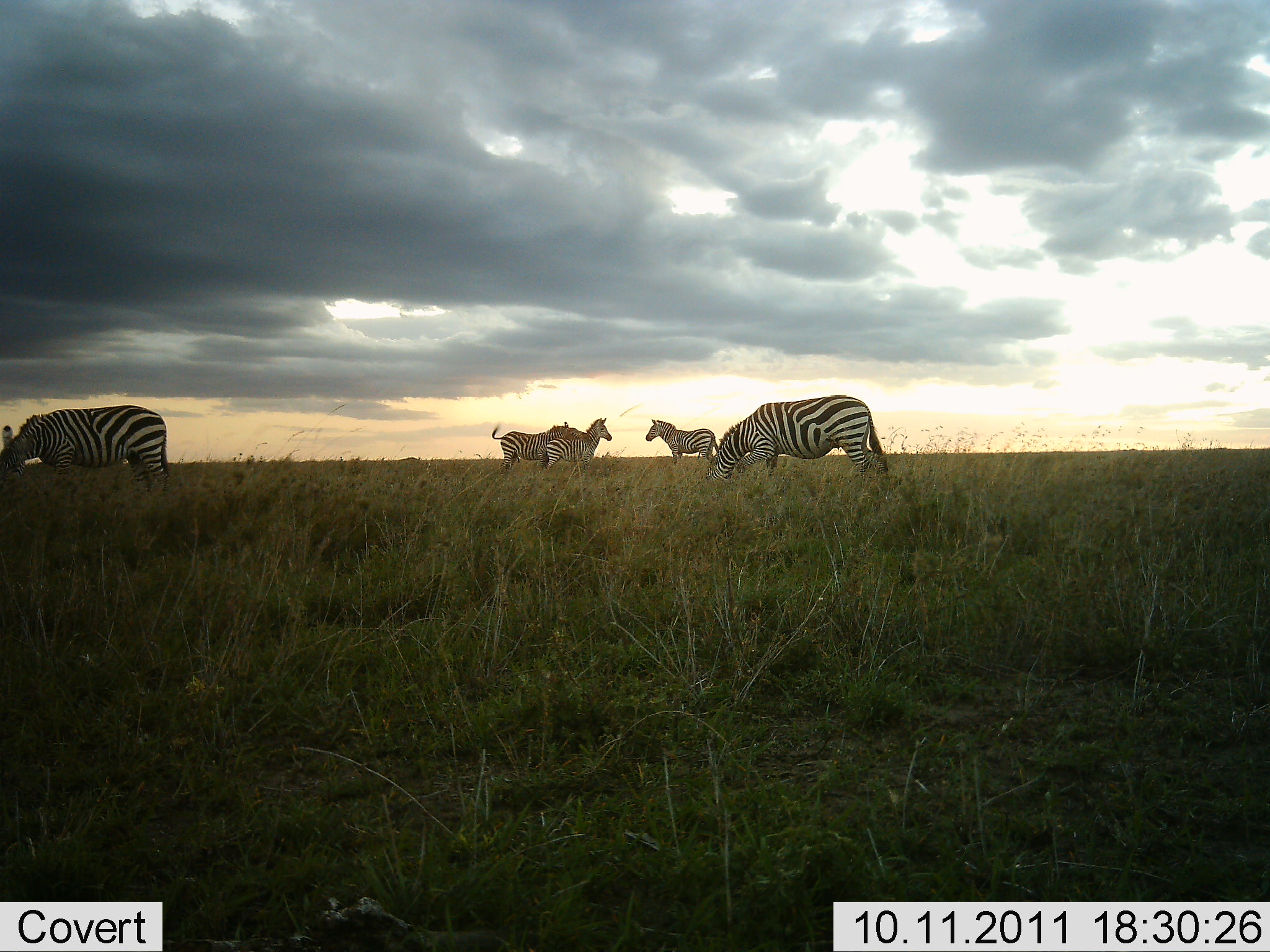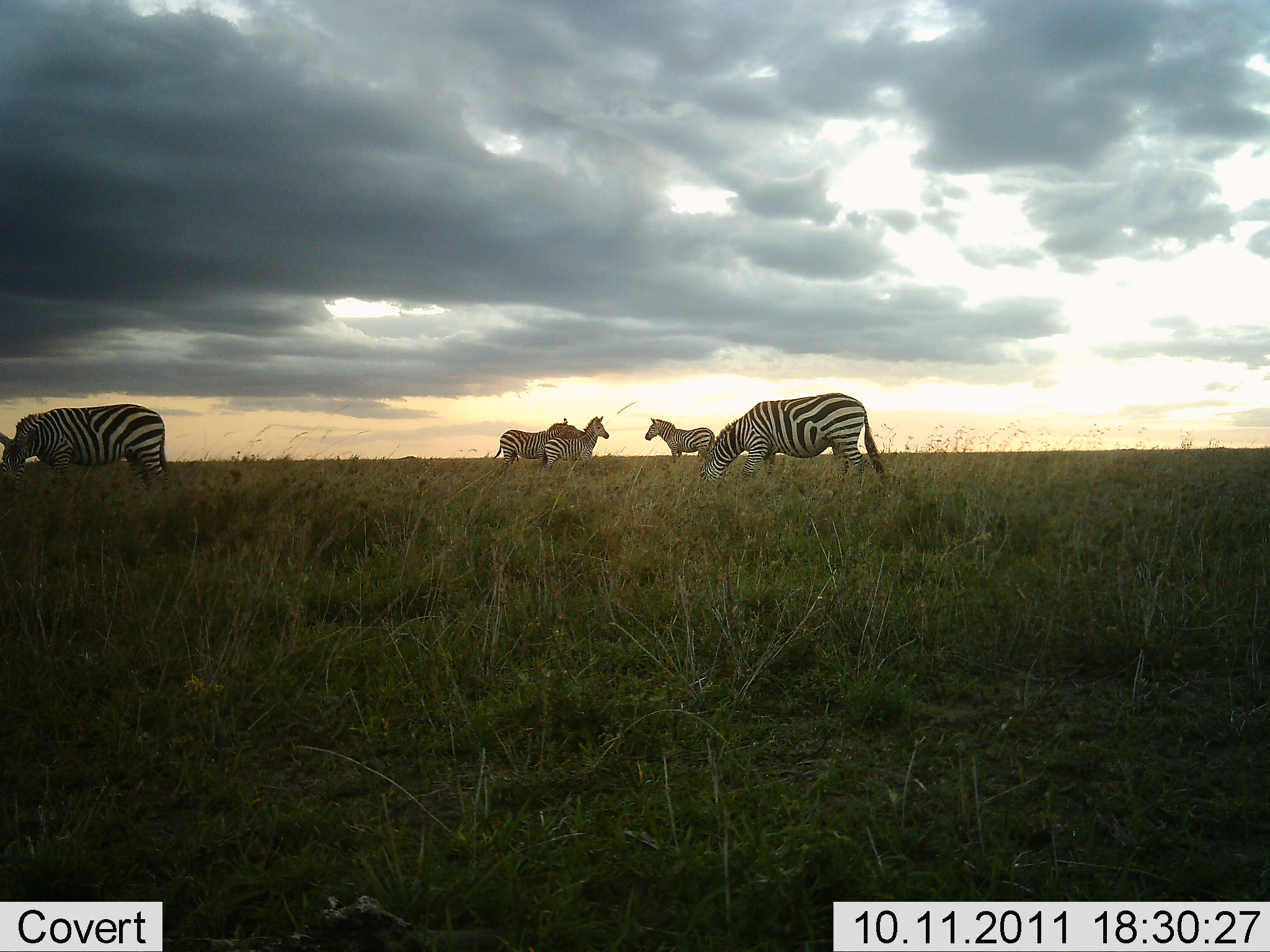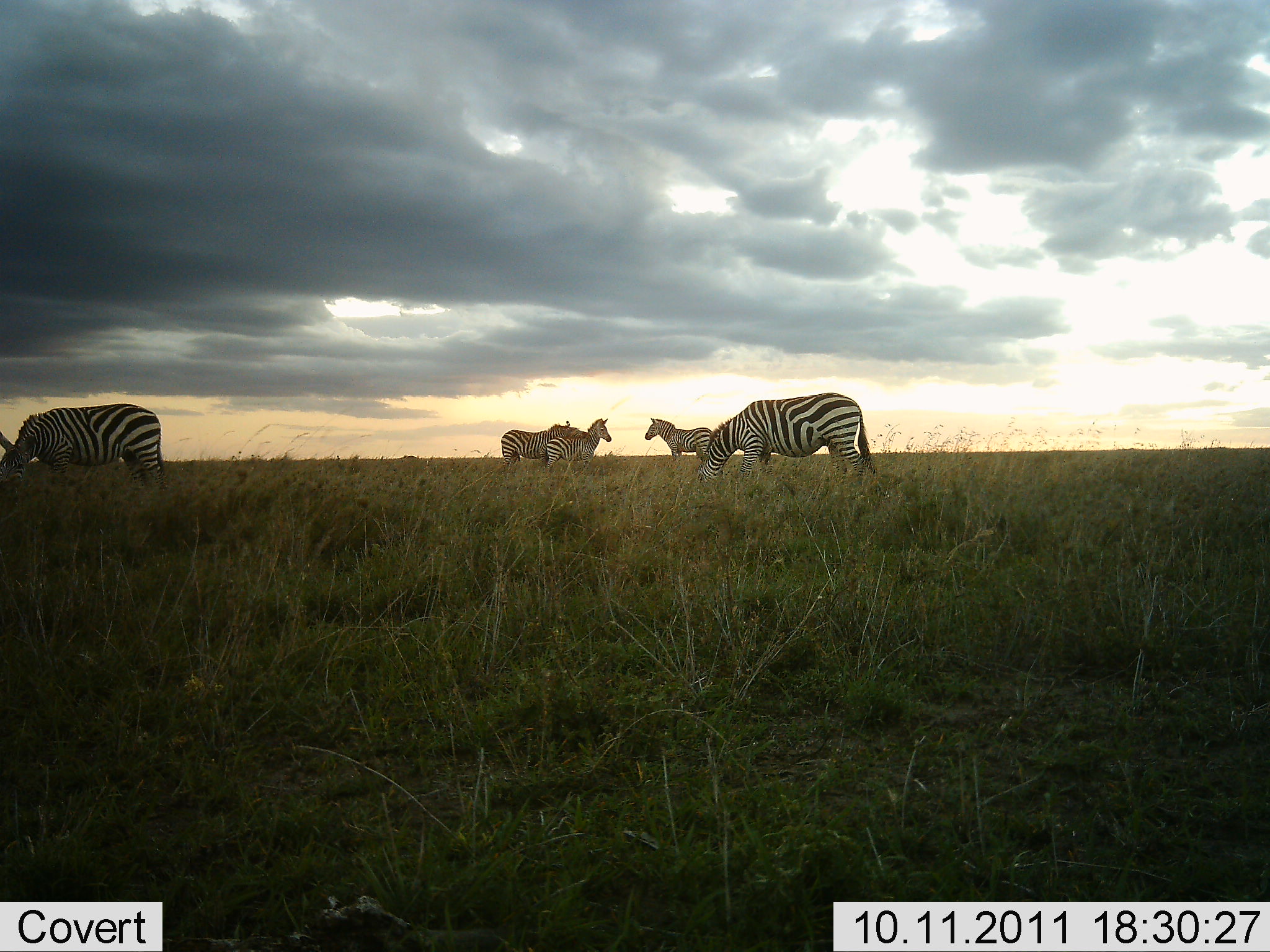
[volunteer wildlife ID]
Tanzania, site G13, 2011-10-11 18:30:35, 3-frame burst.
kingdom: Animalia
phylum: Chordata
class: Mammalia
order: Perissodactyla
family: Equidae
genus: Equus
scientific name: Equus quagga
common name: plains zebra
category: zebra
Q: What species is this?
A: Zebra (plains zebra) (Equus quagga).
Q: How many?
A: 5.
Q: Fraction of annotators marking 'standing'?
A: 75%.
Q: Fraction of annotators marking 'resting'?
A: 8%.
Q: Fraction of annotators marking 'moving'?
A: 0%.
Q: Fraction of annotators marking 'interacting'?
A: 8%.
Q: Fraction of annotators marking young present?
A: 8%.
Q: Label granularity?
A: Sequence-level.